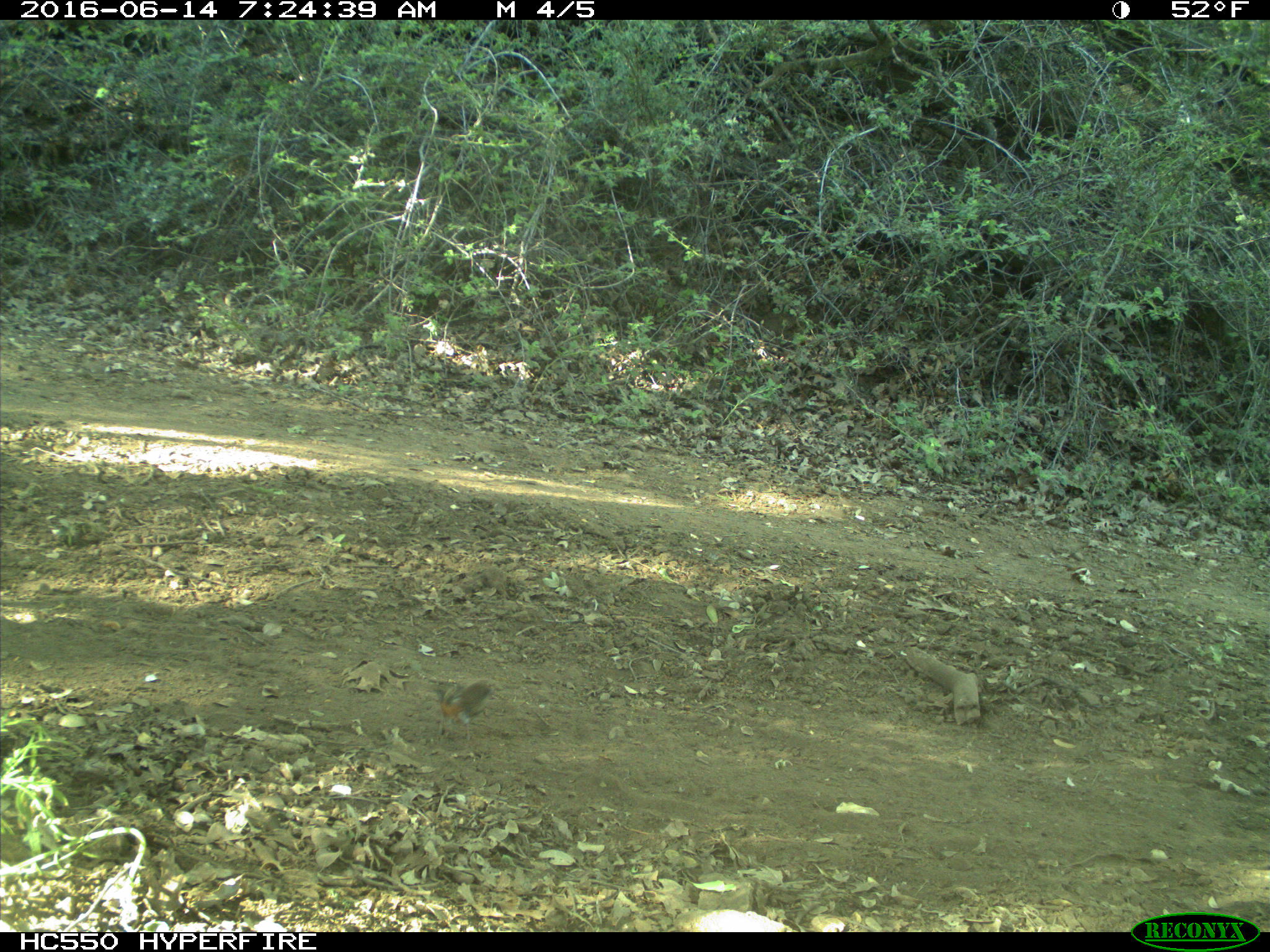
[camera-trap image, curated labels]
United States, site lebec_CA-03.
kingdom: Animalia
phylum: Chordata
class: Aves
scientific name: Aves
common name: birds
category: unidentified bird